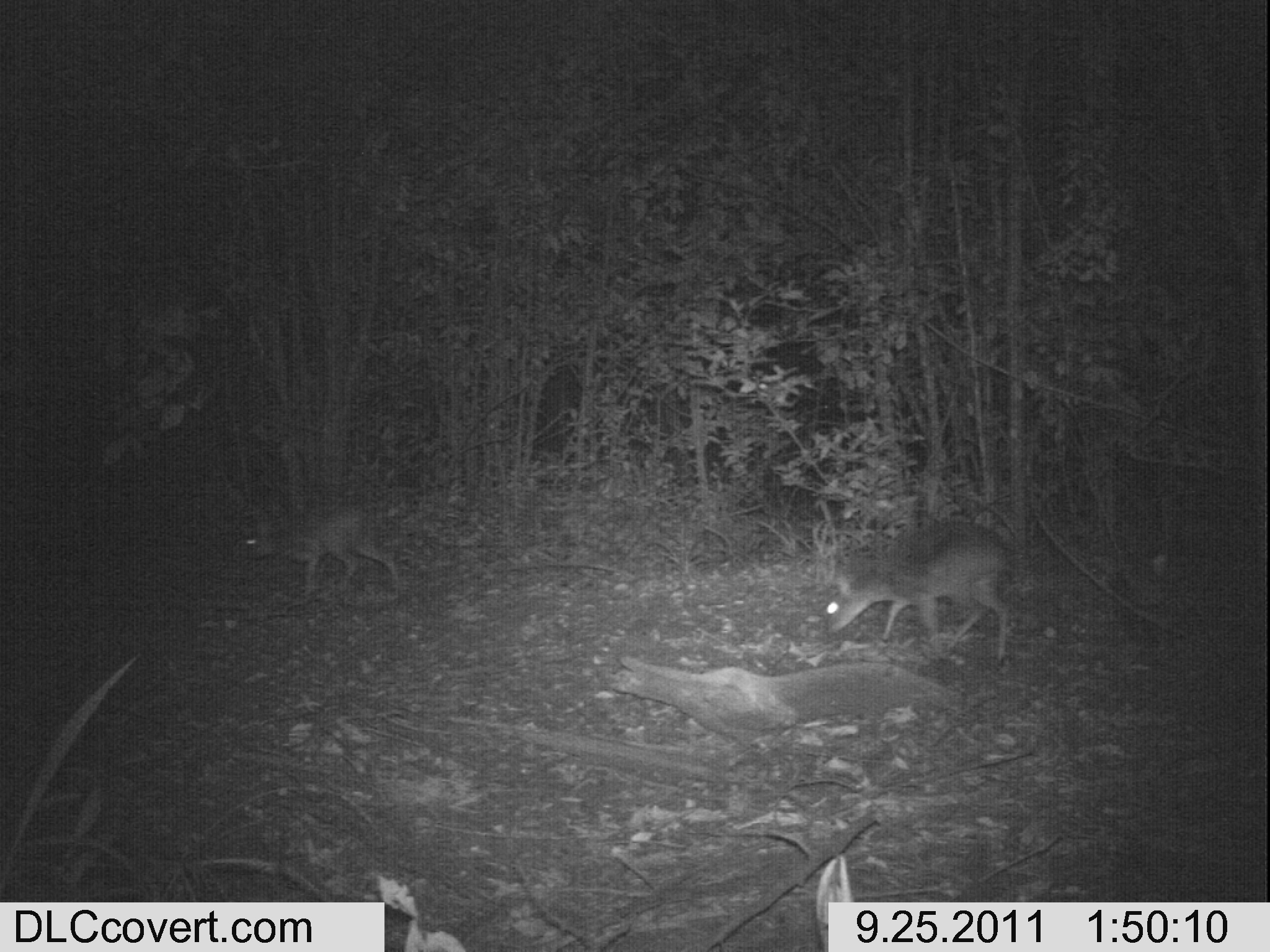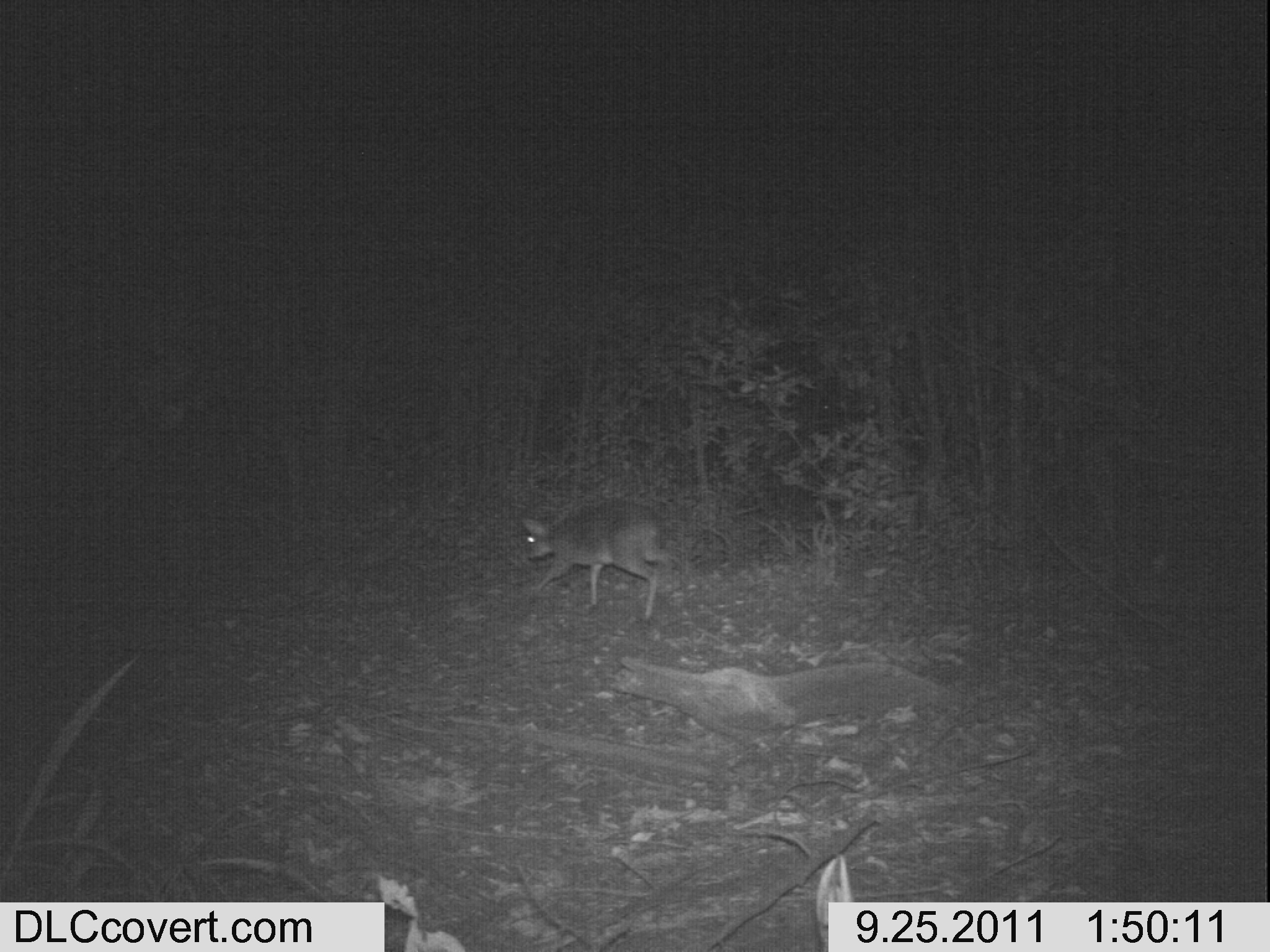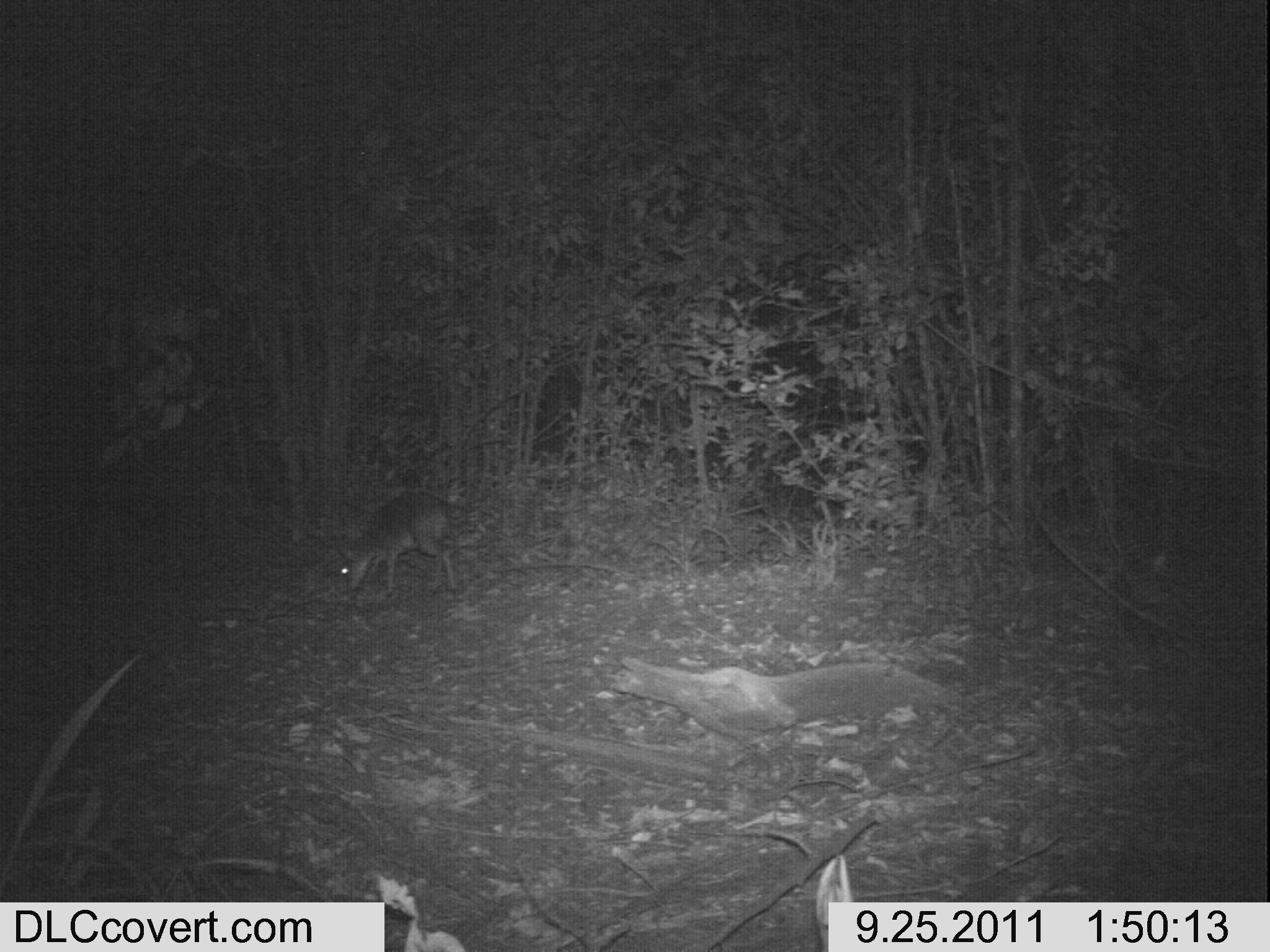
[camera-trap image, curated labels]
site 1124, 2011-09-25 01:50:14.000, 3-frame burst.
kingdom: Animalia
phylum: Chordata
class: Mammalia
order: Artiodactyla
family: Bovidae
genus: Capra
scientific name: Capra aegagrus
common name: wild goat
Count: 2.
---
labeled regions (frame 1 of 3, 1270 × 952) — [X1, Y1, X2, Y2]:
capra aegagrus: [823, 522, 1012, 668]; [244, 501, 402, 605]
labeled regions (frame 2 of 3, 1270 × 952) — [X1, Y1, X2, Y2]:
capra aegagrus: [521, 498, 673, 621]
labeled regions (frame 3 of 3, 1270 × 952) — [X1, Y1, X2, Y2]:
capra aegagrus: [338, 489, 462, 595]